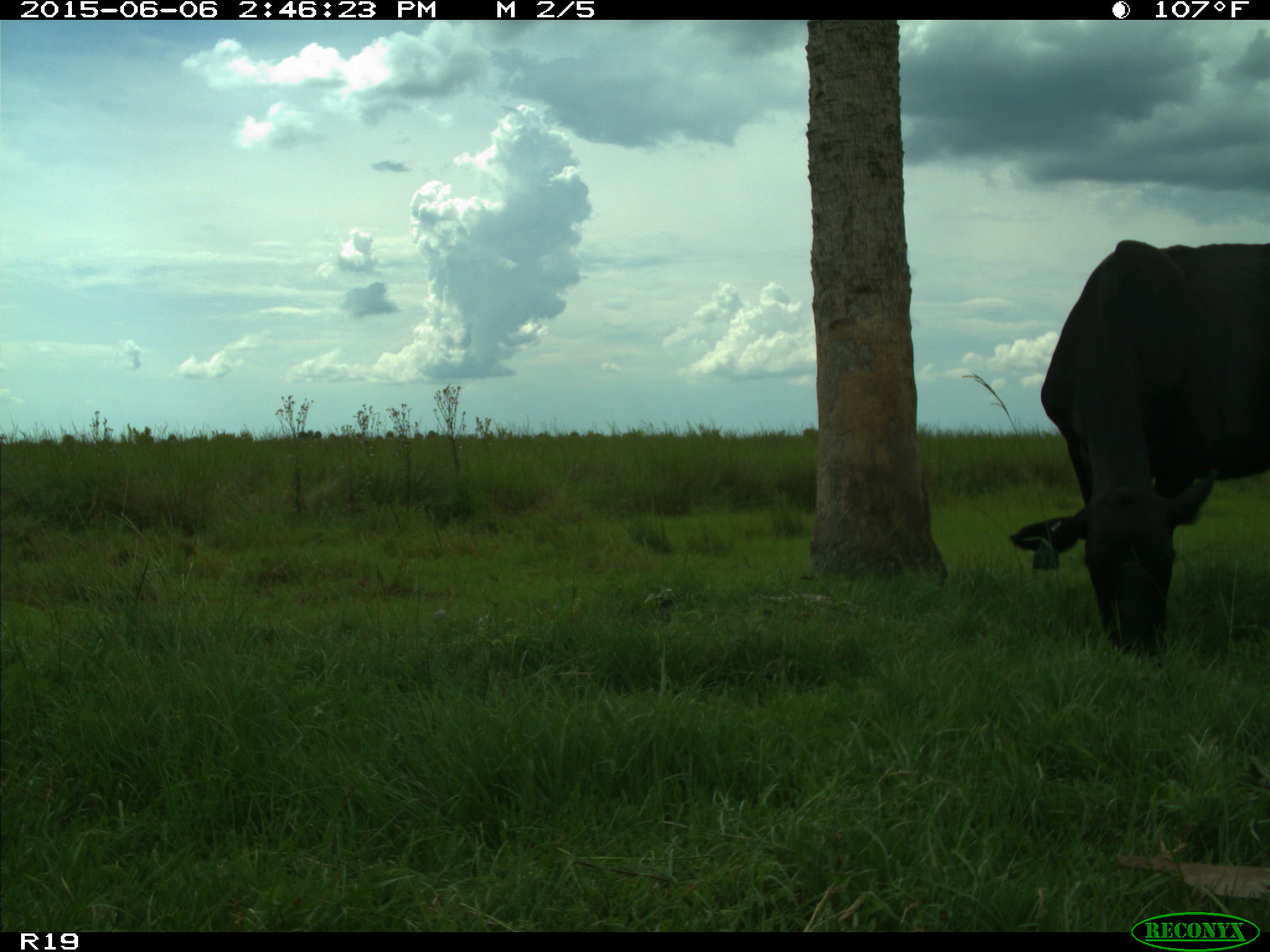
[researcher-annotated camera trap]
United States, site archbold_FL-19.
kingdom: Animalia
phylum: Chordata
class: Mammalia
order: Artiodactyla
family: Bovidae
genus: Bos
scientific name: Bos taurus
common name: domestic cow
Bos taurus (domestic cow).